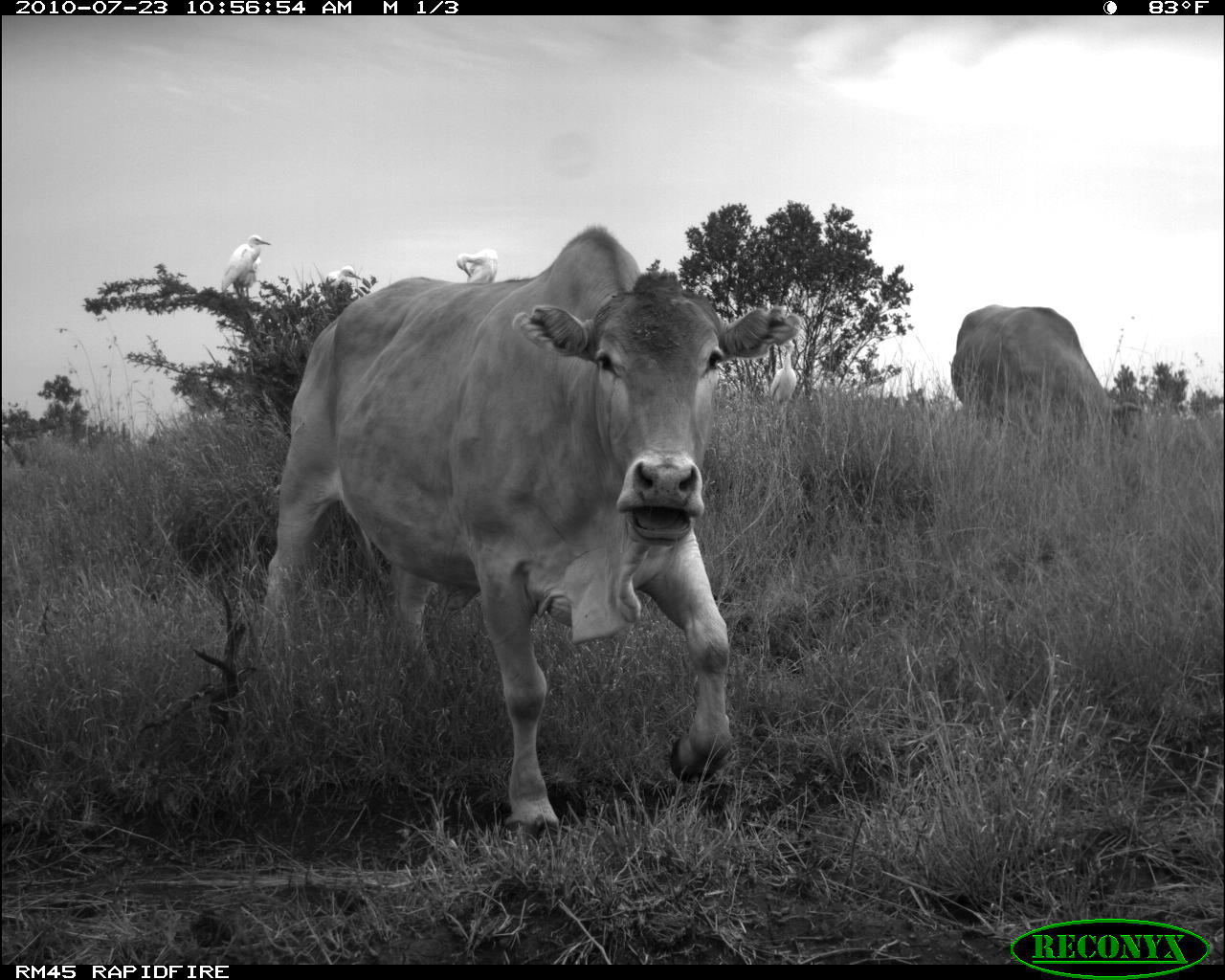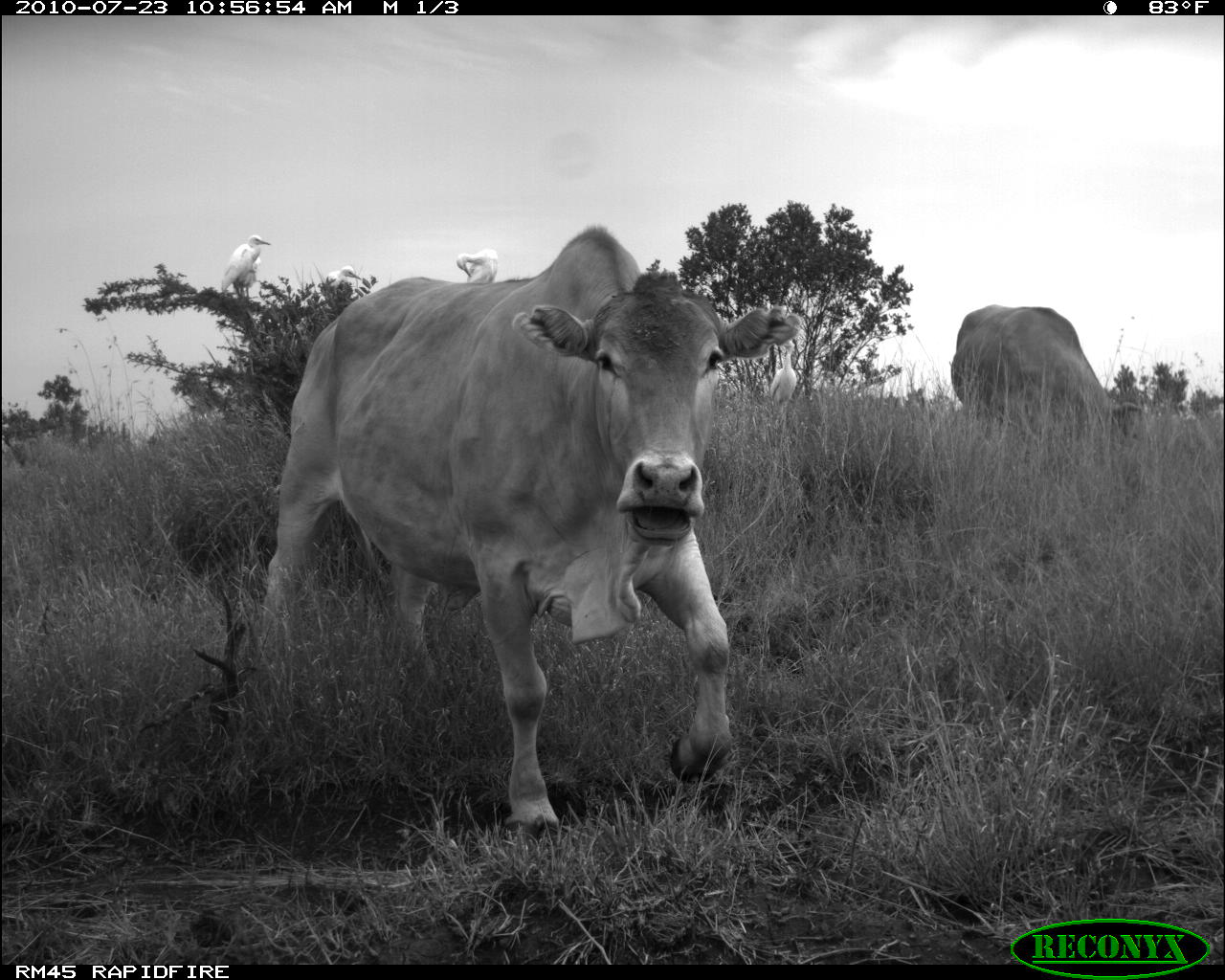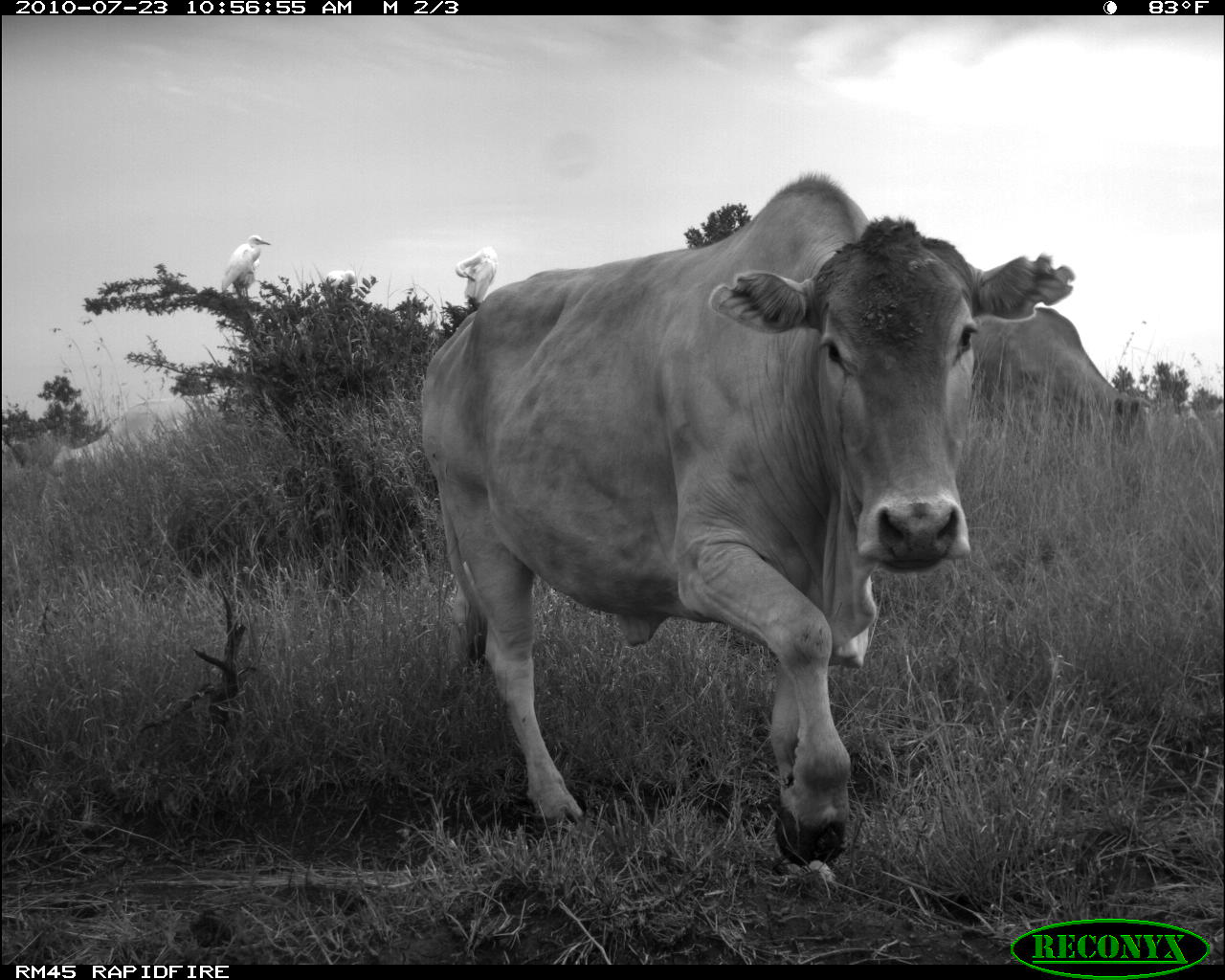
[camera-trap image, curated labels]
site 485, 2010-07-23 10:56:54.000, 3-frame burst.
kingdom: Animalia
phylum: Chordata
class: Aves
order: Pelecaniformes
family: Ardeidae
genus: Bubulcus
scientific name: Bubulcus ibis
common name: cattle egret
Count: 3.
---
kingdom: Animalia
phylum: Chordata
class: Mammalia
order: Artiodactyla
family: Bovidae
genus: Bos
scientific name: Bos taurus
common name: domestic cattle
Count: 2.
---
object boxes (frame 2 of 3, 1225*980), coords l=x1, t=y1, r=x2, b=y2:
bos taurus: l=255, t=222, r=803, b=845; l=948, t=302, r=1142, b=452; l=219, t=235, r=271, b=298; l=769, t=340, r=797, b=408; l=456, t=247, r=500, b=282; l=232, t=255, r=261, b=297; l=324, t=265, r=363, b=290